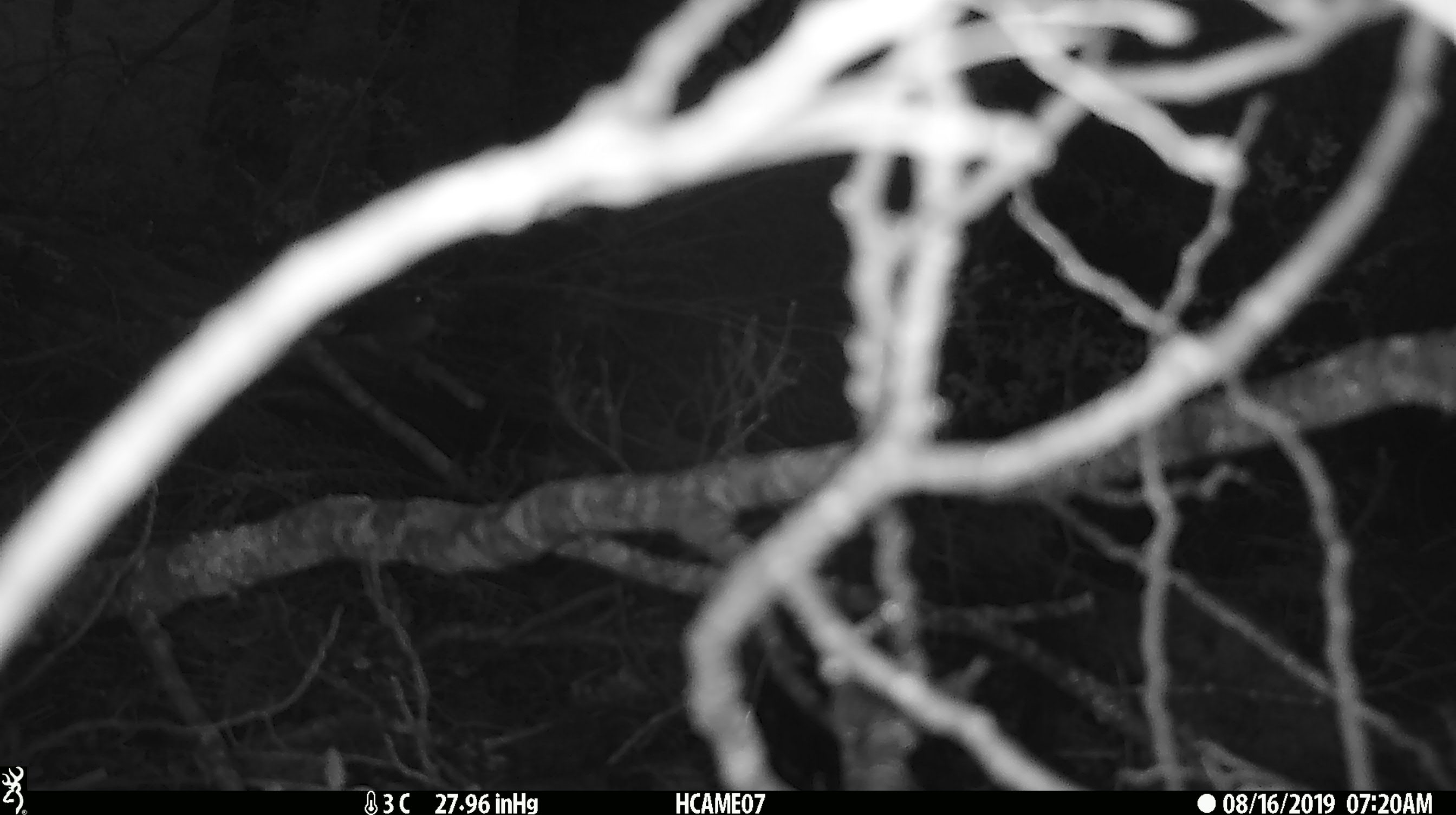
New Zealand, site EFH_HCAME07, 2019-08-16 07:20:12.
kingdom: Animalia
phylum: Chordata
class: Mammalia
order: Rodentia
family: Muridae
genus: Mus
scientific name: Mus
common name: mouse